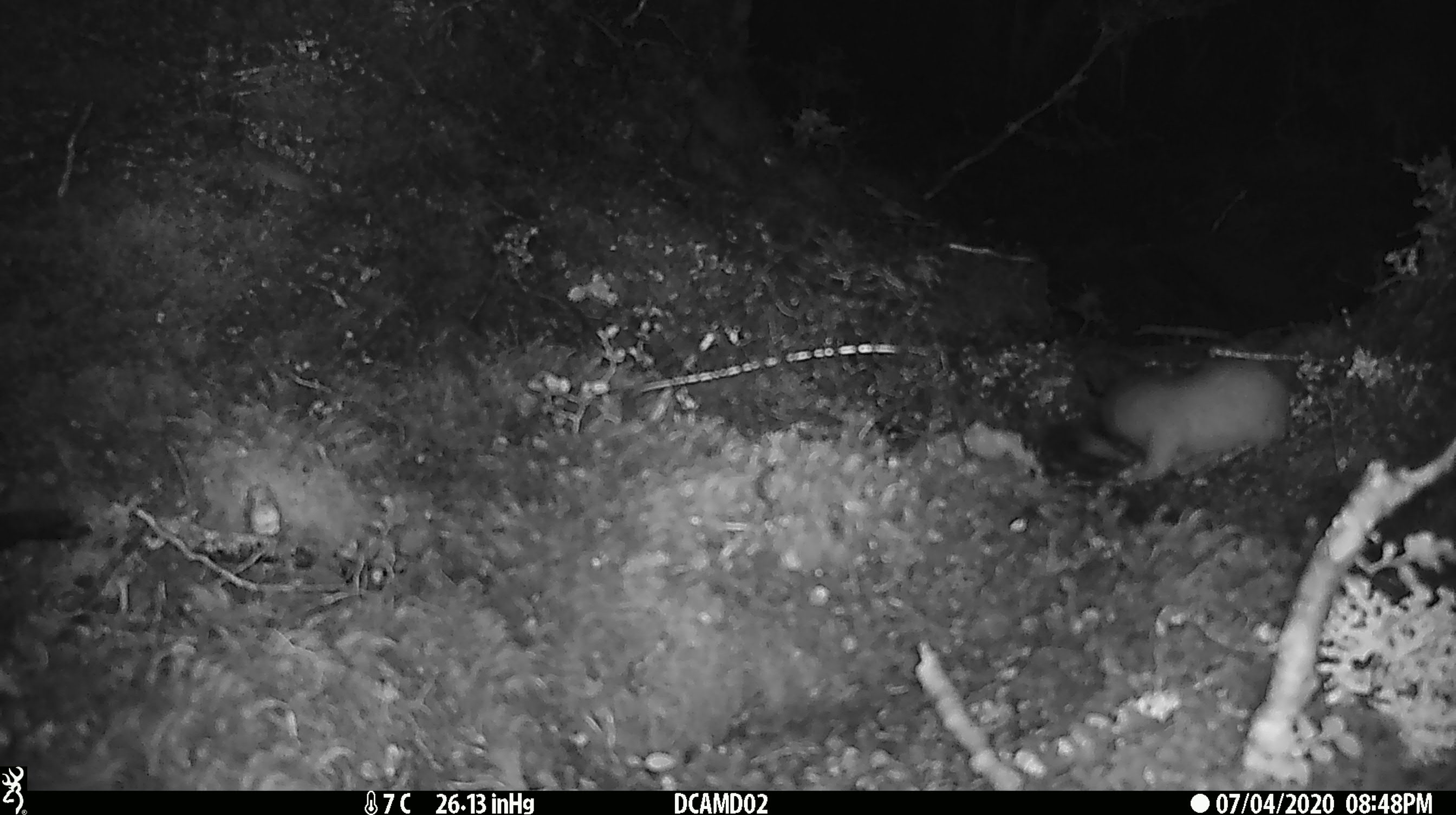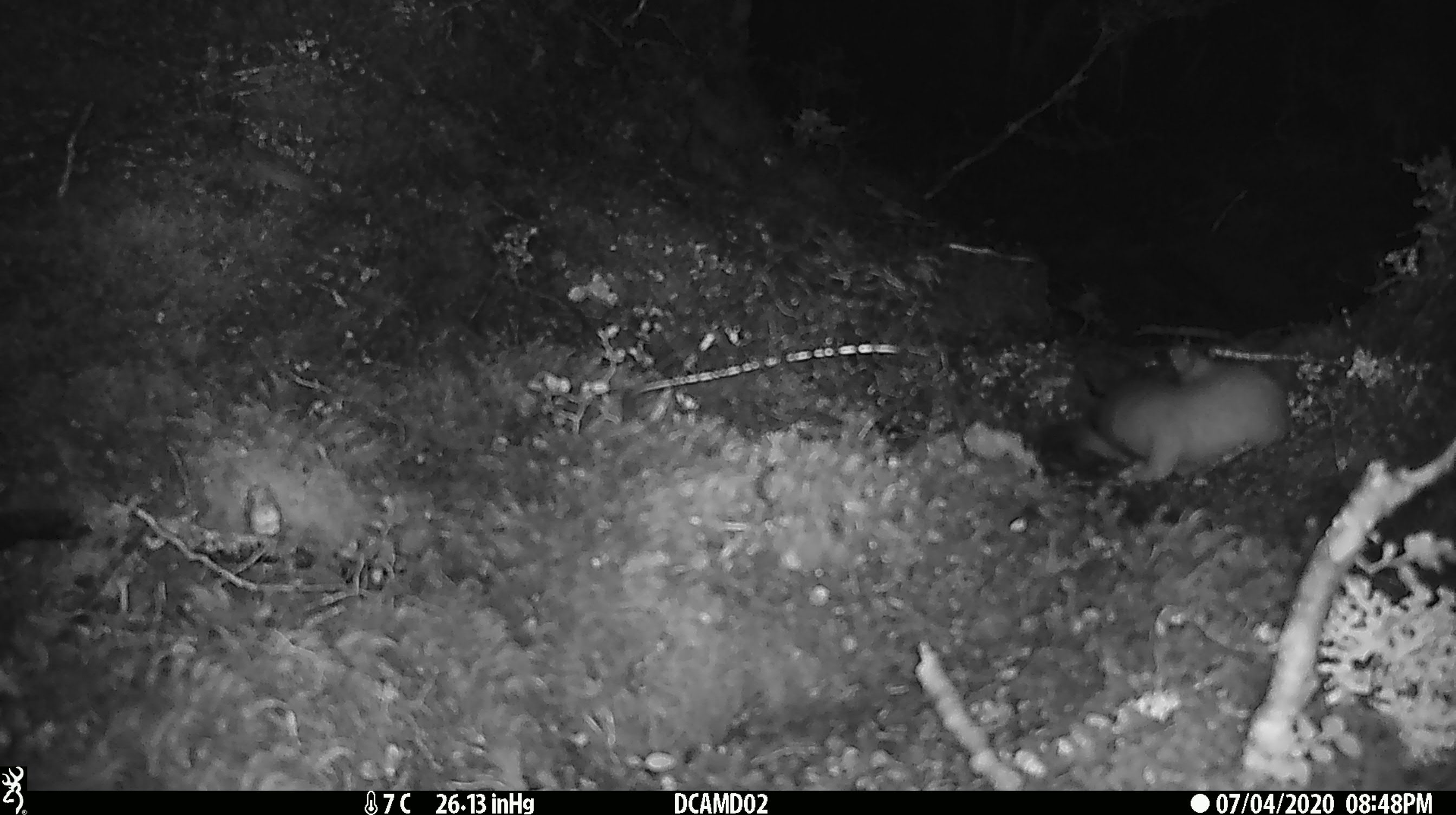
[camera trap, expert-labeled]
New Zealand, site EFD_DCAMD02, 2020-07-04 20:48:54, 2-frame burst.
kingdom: Animalia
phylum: Chordata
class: Mammalia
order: Carnivora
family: Mustelidae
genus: Mustela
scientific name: Mustela erminea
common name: stoat